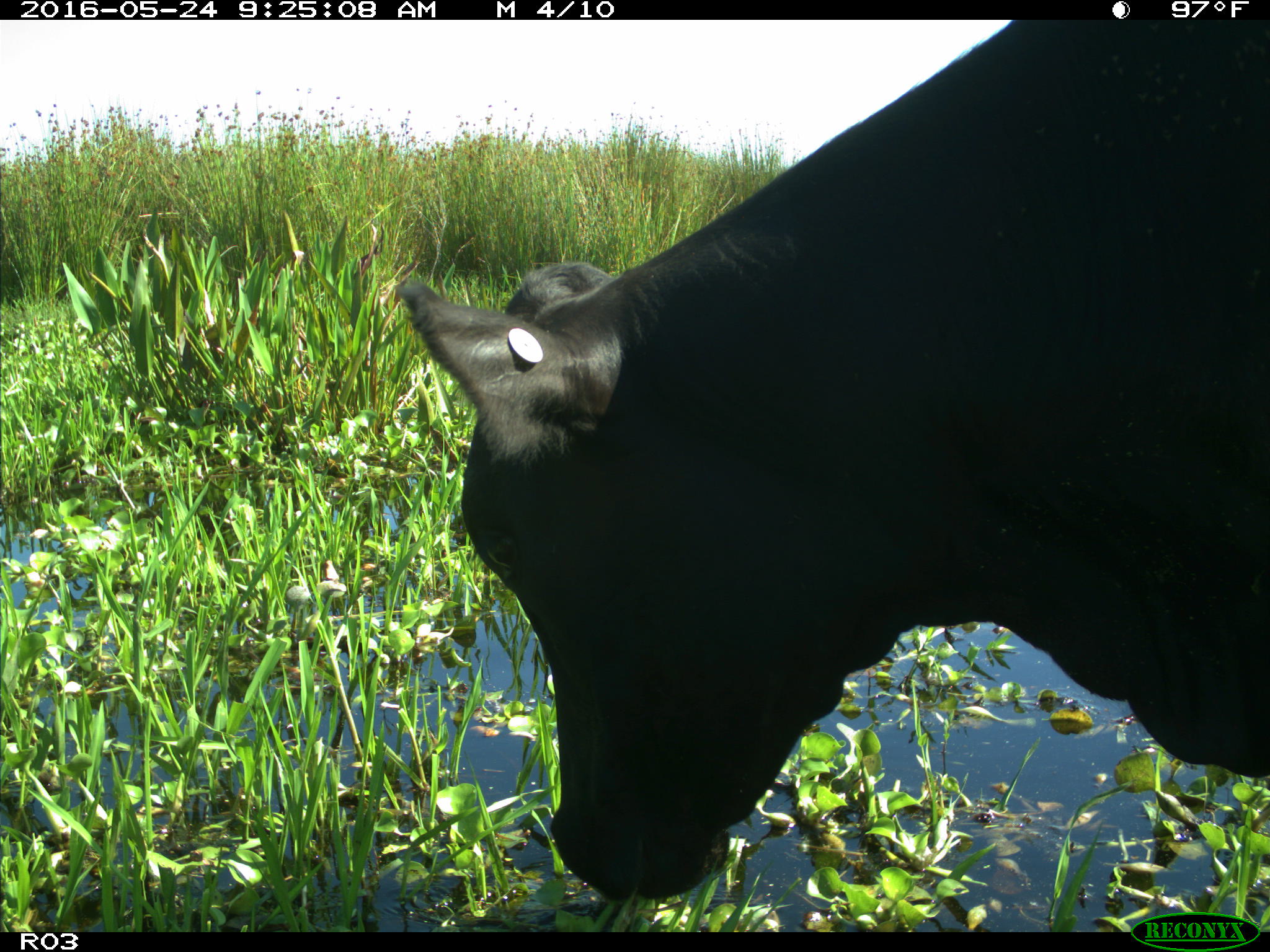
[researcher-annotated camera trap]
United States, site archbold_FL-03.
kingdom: Animalia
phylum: Chordata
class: Mammalia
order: Artiodactyla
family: Bovidae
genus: Bos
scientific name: Bos taurus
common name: domestic cow